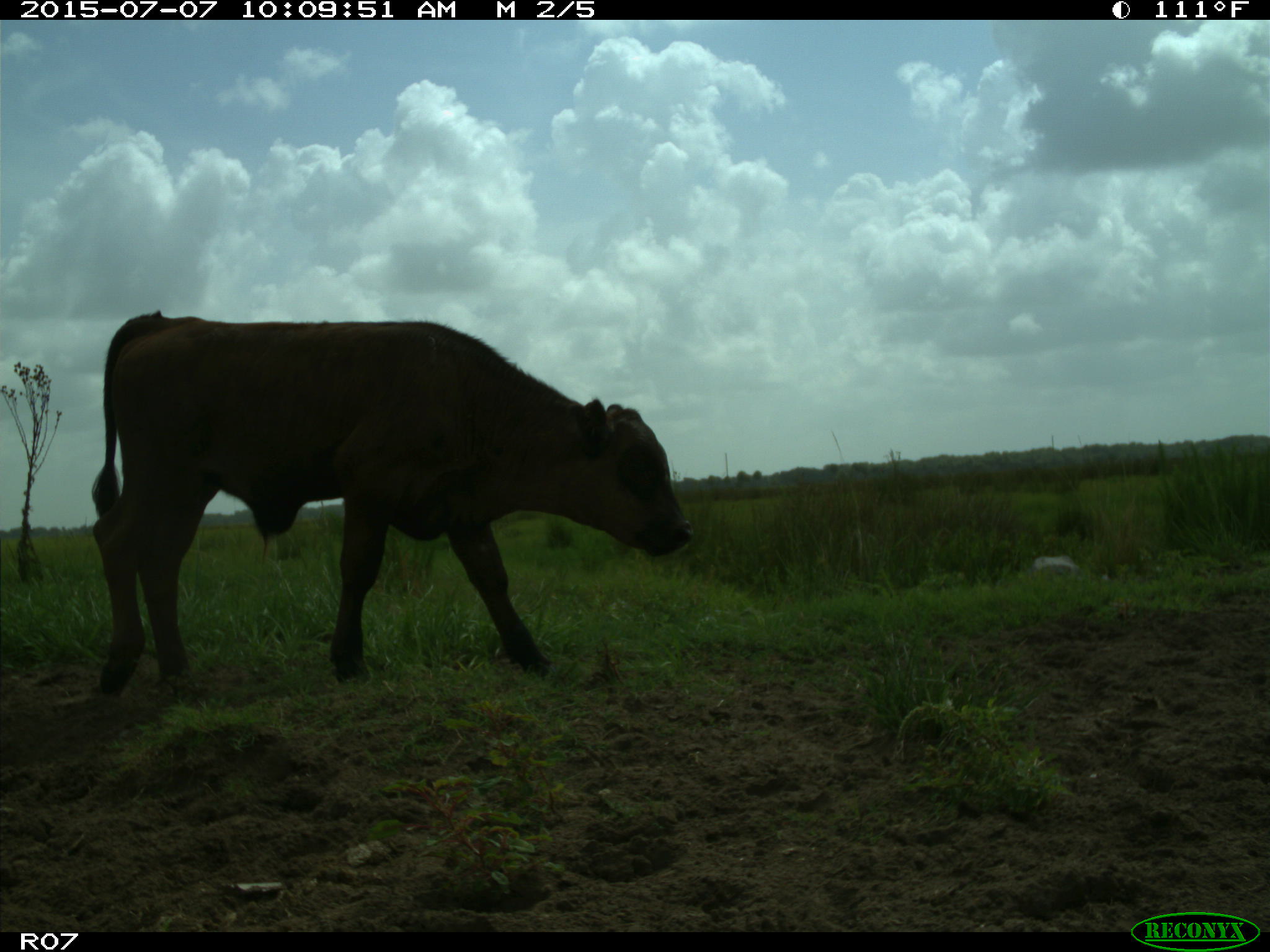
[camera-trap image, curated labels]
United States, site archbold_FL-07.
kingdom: Animalia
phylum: Chordata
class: Mammalia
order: Artiodactyla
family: Bovidae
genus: Bos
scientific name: Bos taurus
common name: domestic cow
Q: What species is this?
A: Bos taurus (domestic cow).